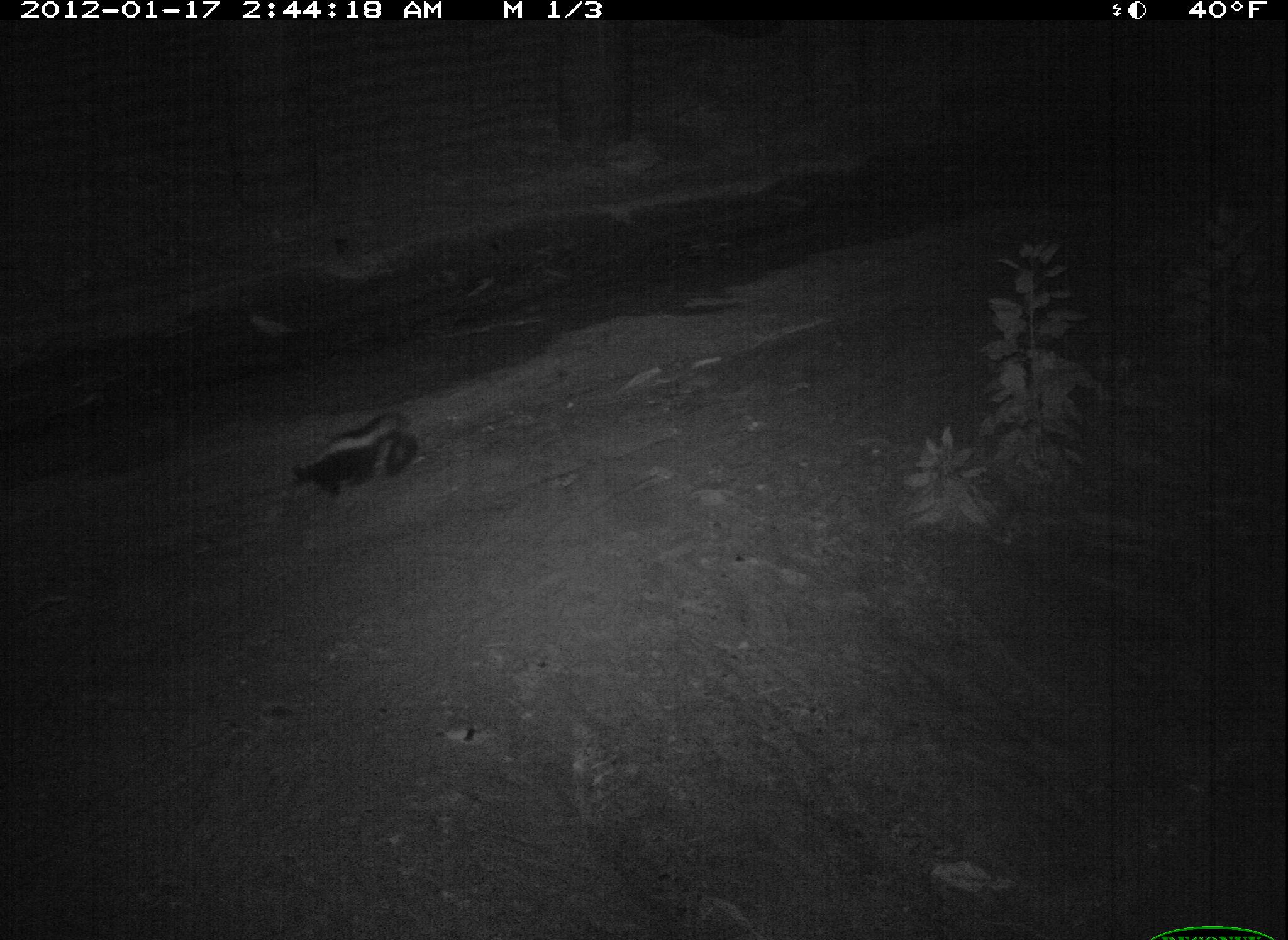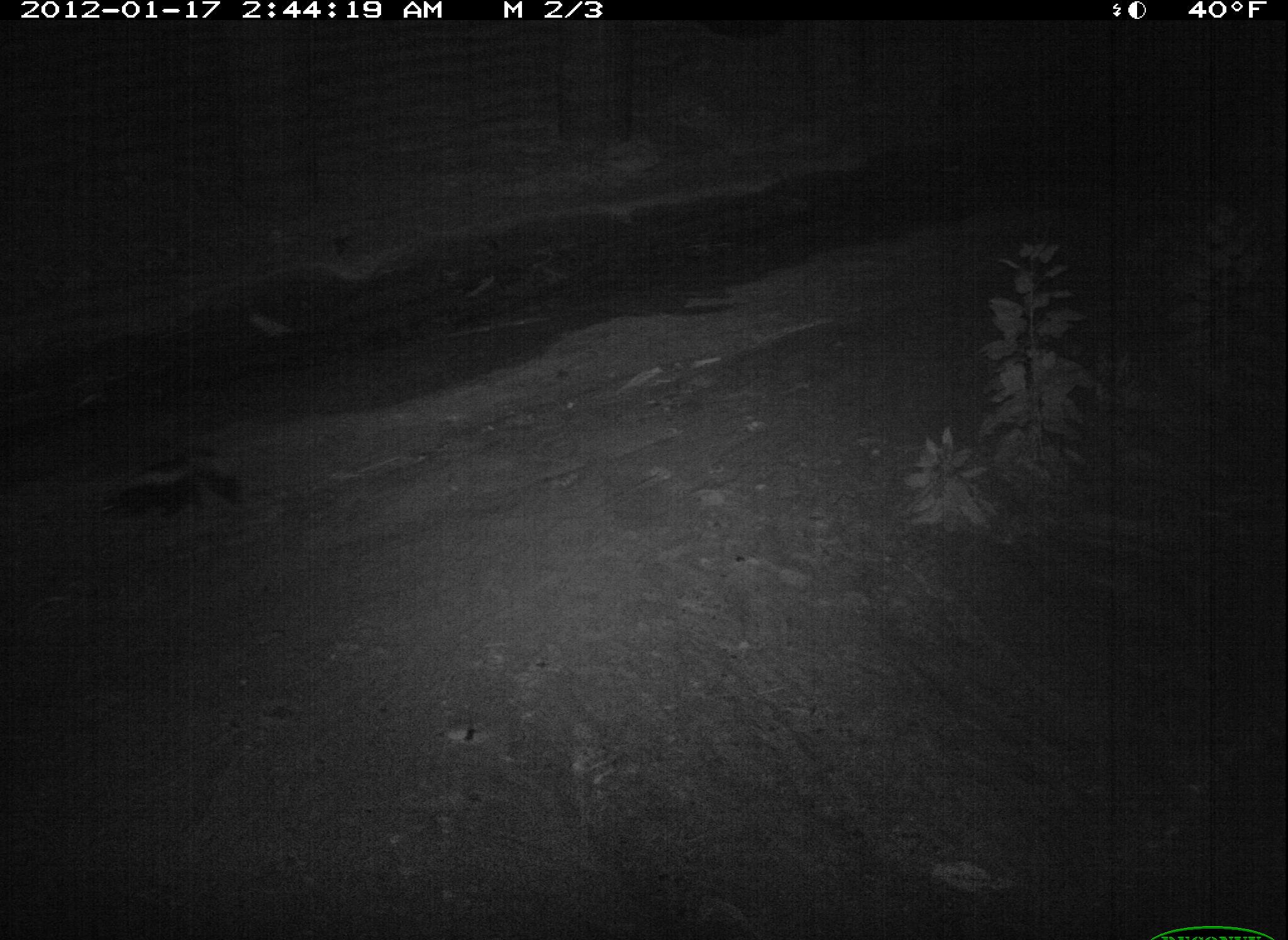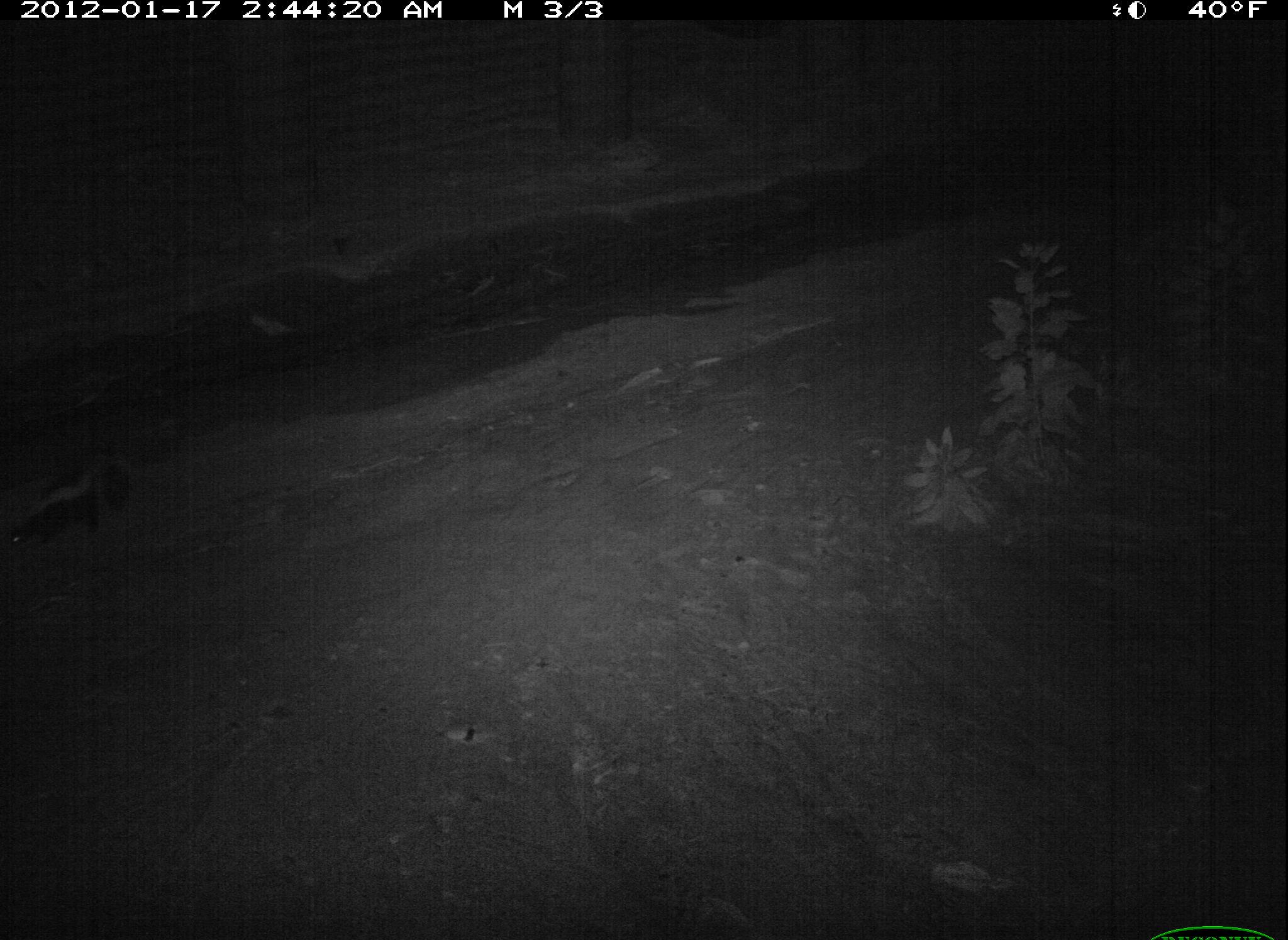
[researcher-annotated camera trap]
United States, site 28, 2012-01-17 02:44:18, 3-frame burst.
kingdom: Animalia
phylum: Chordata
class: Mammalia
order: Carnivora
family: Mephitidae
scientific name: Mephitidae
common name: skunk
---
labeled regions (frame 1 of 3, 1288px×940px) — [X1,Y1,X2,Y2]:
skunk: [275,404,425,517]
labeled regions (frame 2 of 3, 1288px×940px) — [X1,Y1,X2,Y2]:
skunk: [84,428,267,543]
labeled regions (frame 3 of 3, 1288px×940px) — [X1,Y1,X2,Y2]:
skunk: [13,430,150,565]